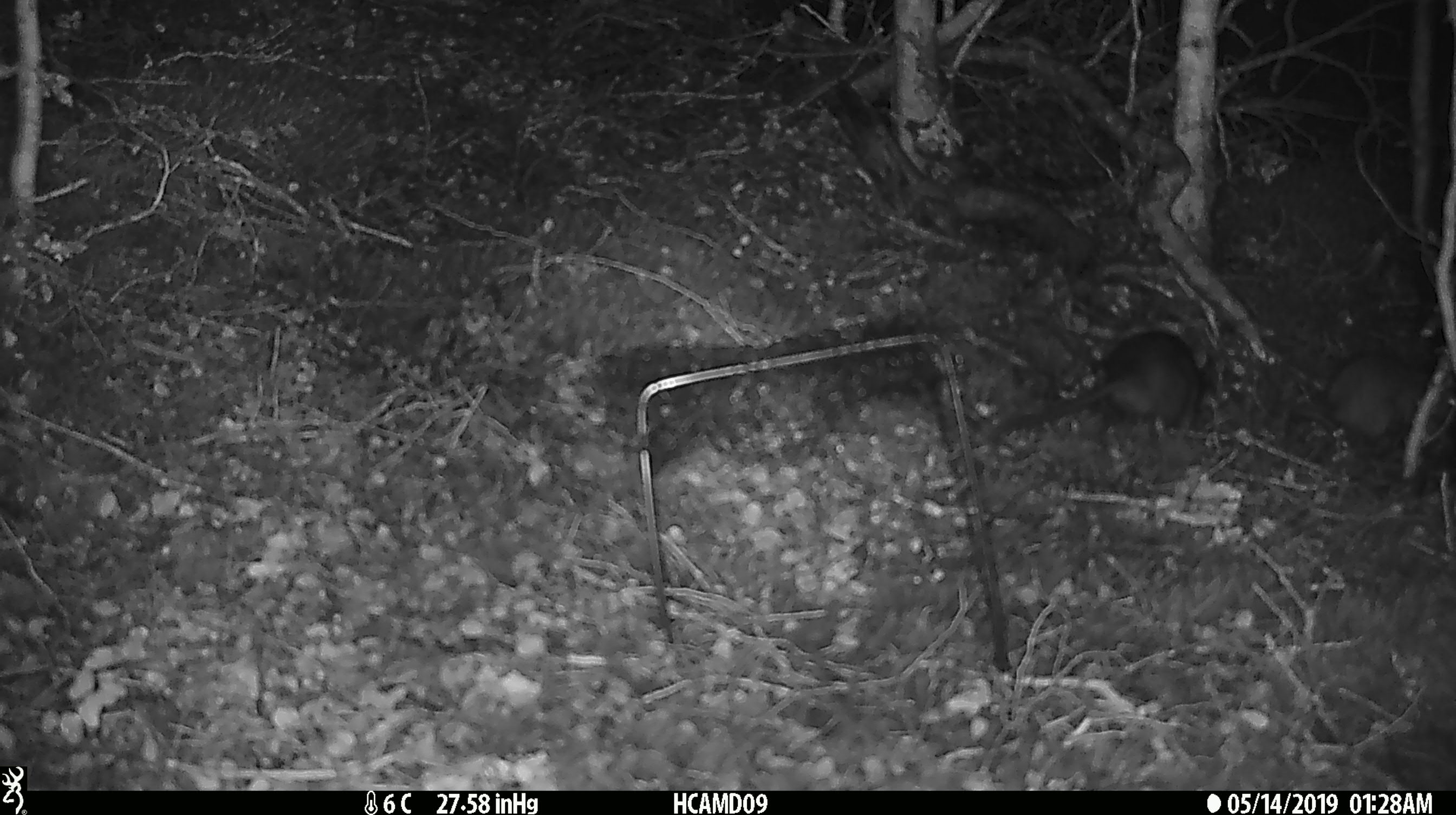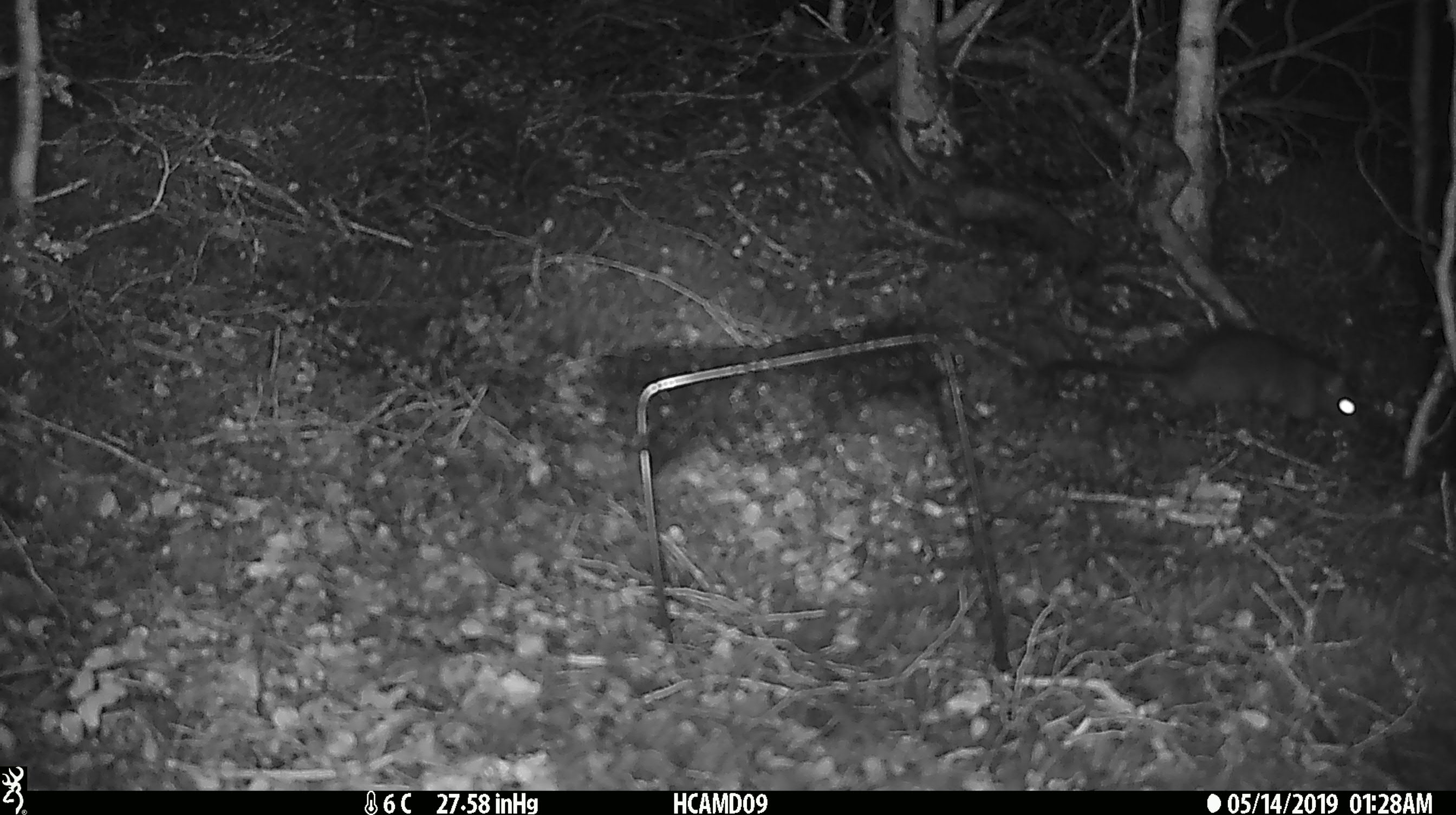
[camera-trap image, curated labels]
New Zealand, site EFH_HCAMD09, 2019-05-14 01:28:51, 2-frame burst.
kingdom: Animalia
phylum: Chordata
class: Mammalia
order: Rodentia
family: Muridae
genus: Rattus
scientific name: Rattus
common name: rat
Rat (Rattus).